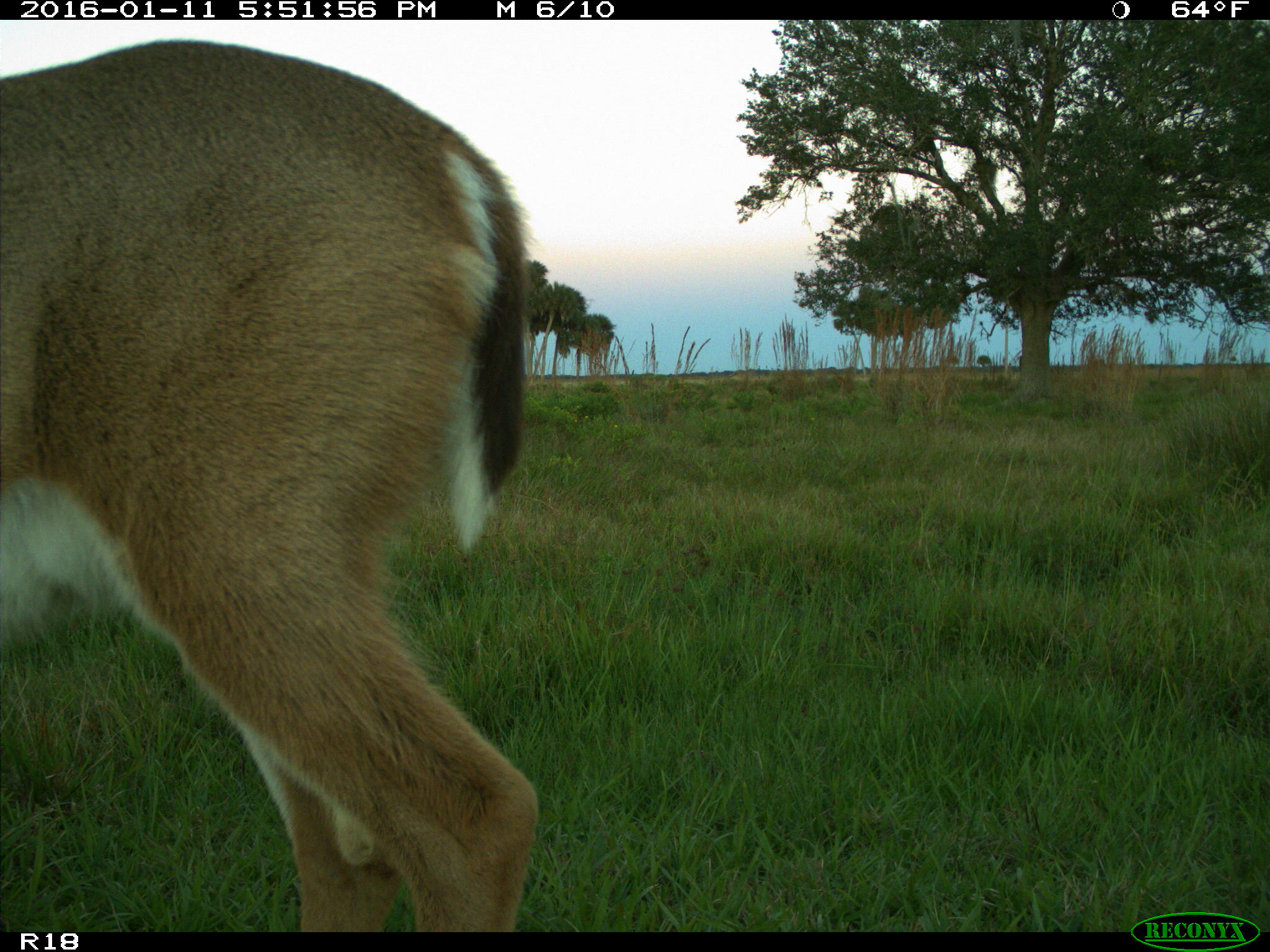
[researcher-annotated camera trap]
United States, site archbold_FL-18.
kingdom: Animalia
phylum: Chordata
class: Mammalia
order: Artiodactyla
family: Cervidae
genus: Odocoileus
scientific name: Odocoileus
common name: deer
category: unidentified deer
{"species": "unidentified deer (deer) (Odocoileus)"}